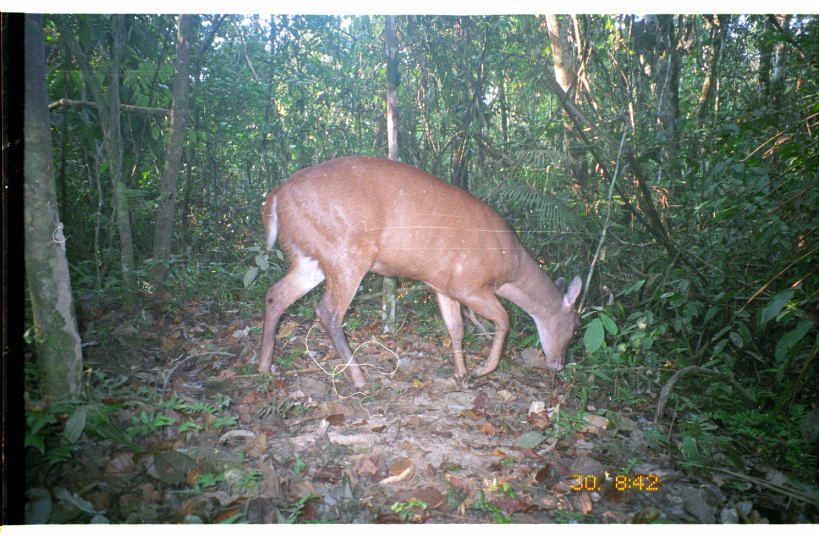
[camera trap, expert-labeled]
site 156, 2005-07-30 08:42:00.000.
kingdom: Animalia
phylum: Chordata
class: Mammalia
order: Artiodactyla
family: Cervidae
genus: Mazama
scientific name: Mazama americana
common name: red brocket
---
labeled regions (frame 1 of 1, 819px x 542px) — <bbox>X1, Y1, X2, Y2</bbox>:
mazama americana: <bbox>255, 155, 590, 399</bbox>